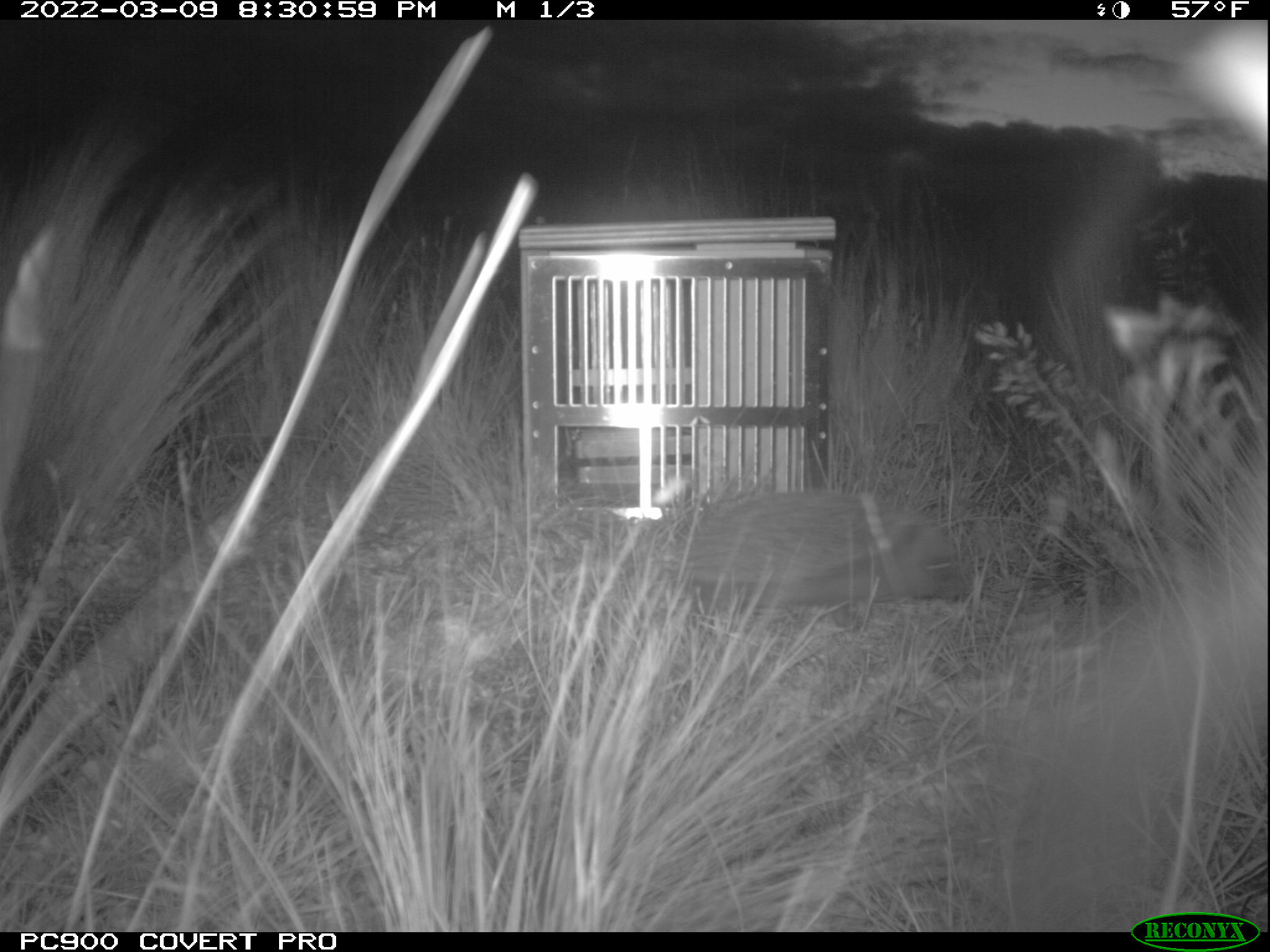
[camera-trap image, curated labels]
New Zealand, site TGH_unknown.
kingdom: Animalia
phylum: Chordata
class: Mammalia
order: Eulipotyphla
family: Erinaceidae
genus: Erinaceus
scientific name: Erinaceus europaeus europaeus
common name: european hedgehog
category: hedgehog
Hedgehog (european hedgehog) (Erinaceus europaeus europaeus).